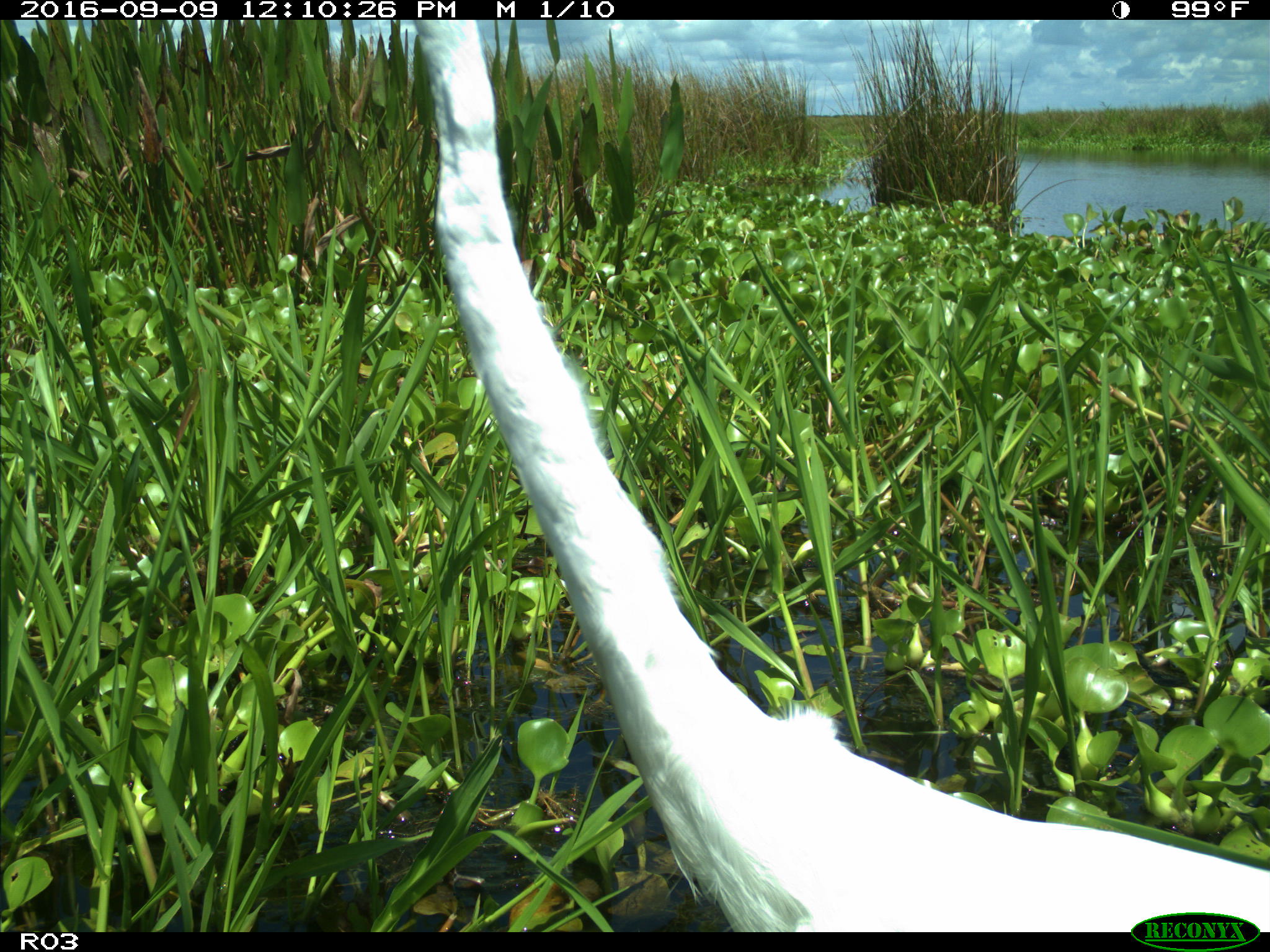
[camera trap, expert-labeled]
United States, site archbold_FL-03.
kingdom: Animalia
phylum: Chordata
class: Aves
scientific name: Aves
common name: birds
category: unidentified bird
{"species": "unidentified bird (birds) (Aves)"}